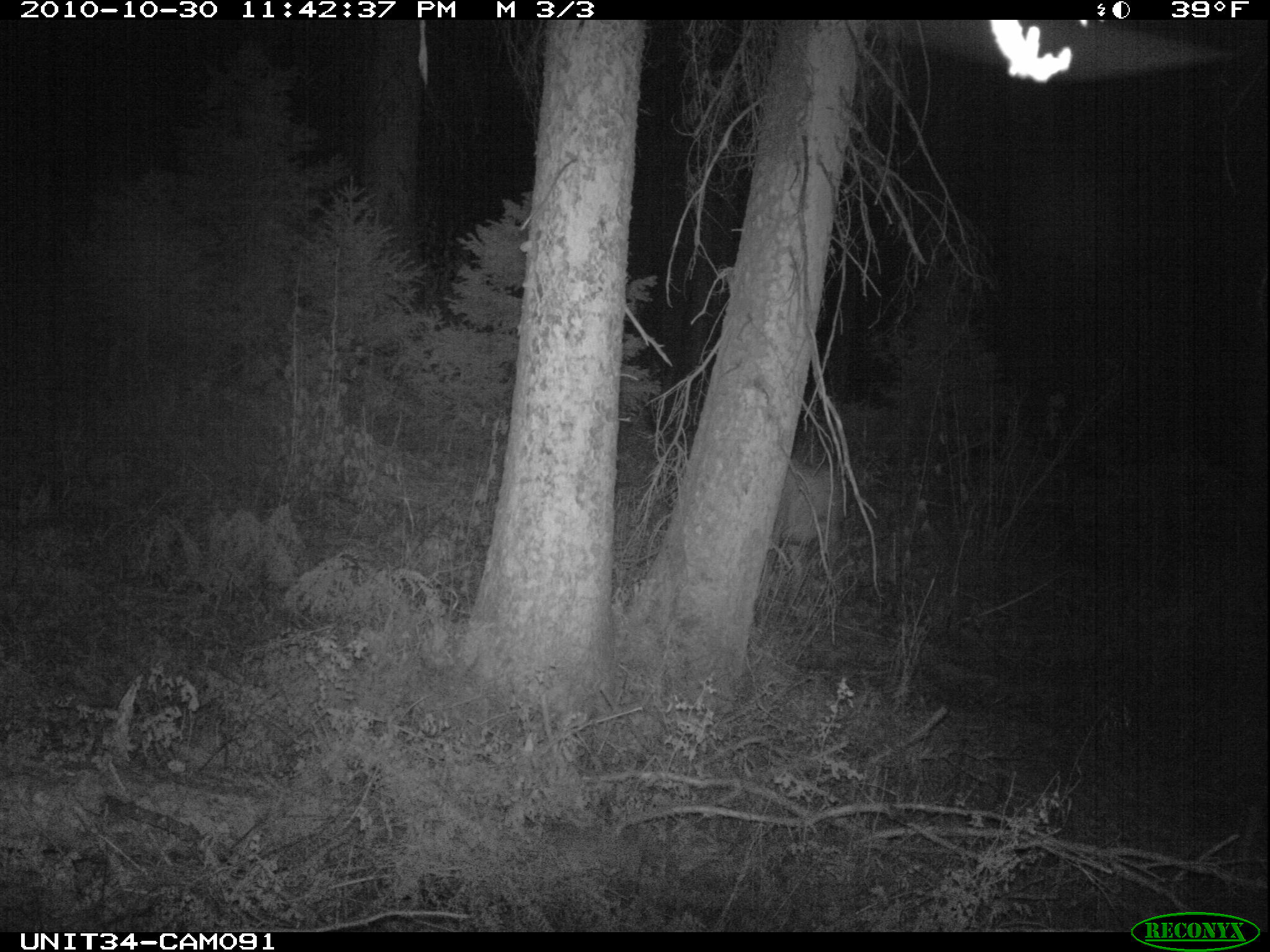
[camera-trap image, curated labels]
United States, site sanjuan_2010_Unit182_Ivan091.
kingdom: Animalia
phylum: Chordata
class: Mammalia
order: Artiodactyla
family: Cervidae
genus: Cervus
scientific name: Cervus elaphus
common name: red deer